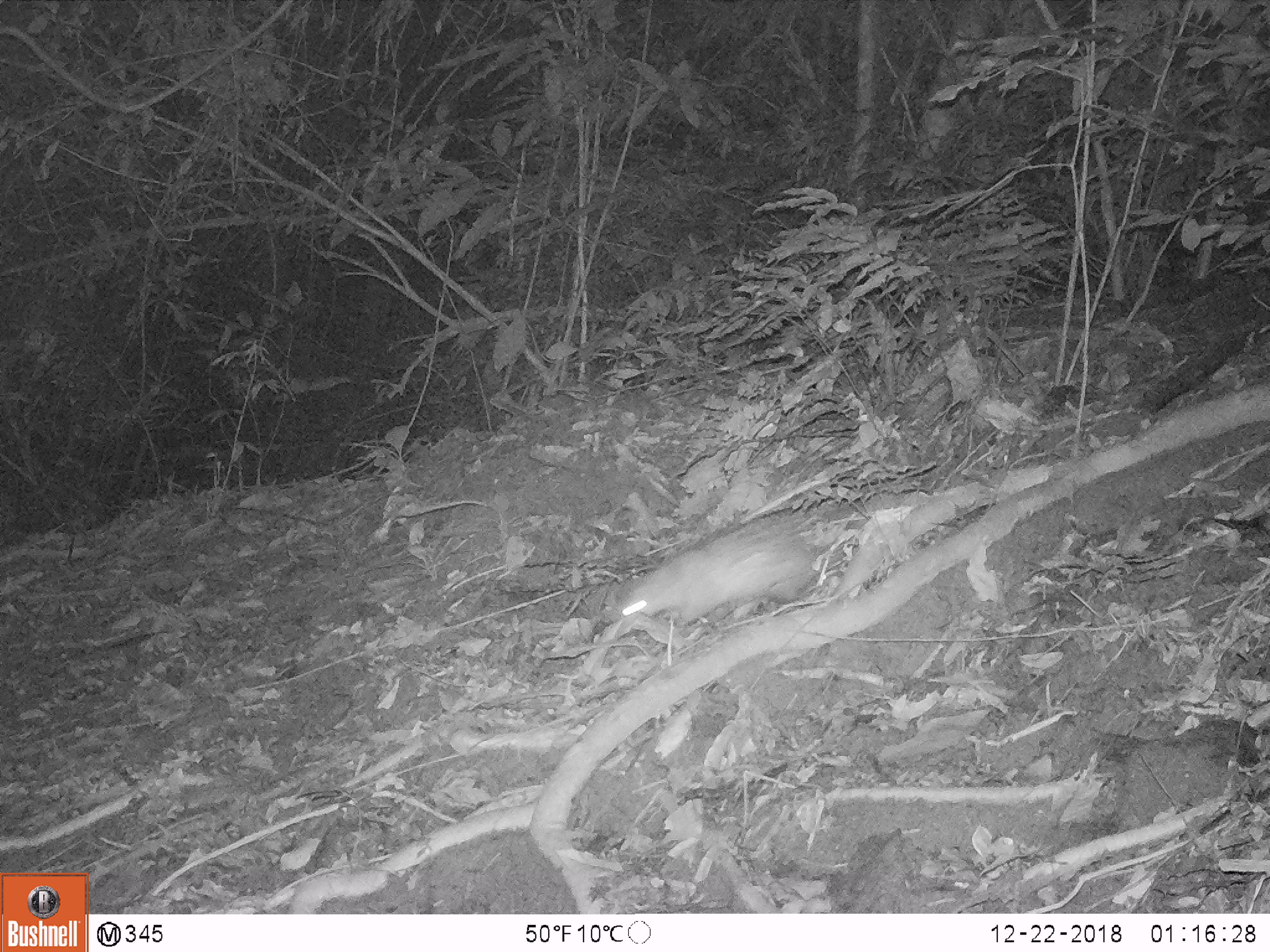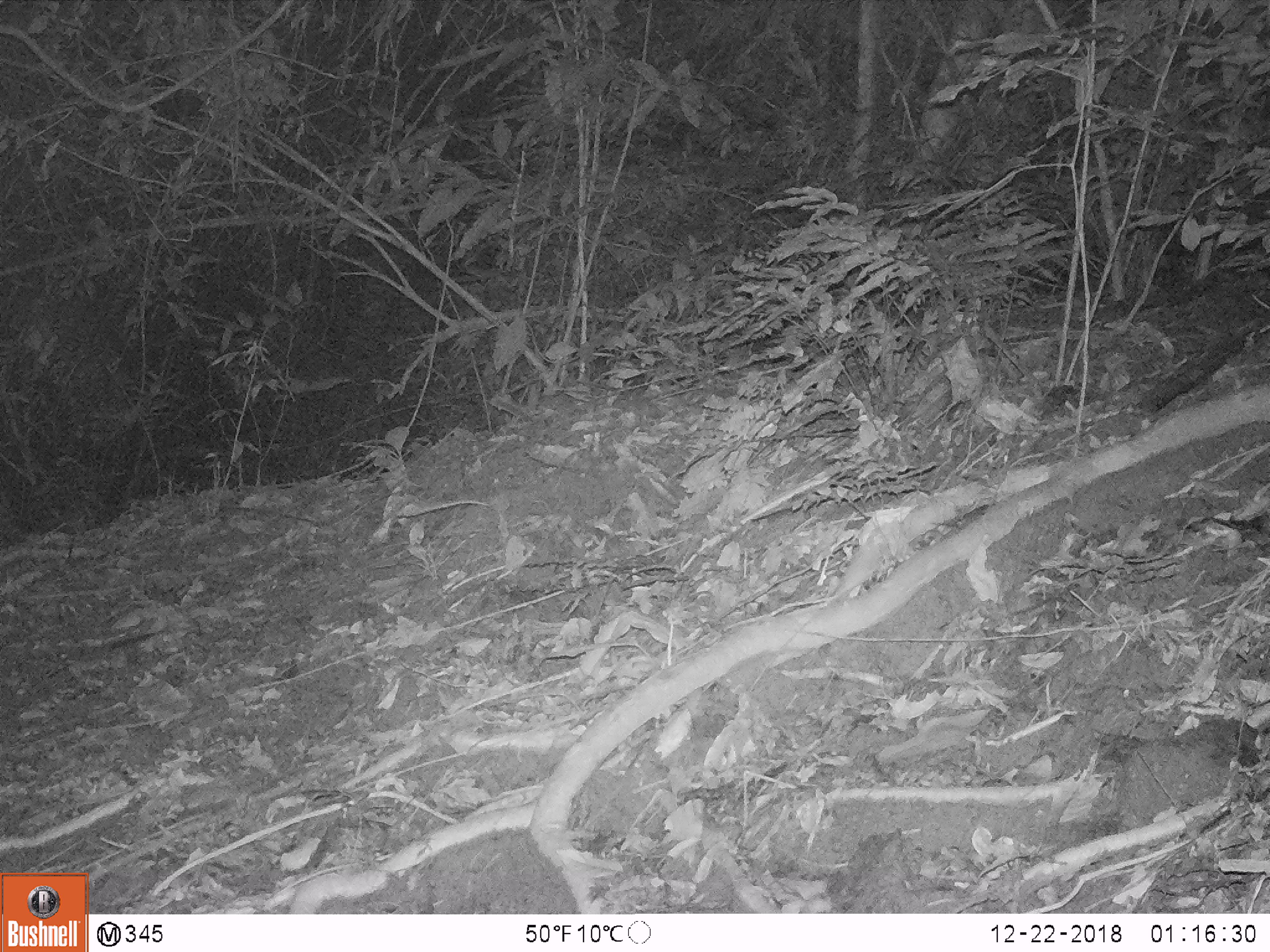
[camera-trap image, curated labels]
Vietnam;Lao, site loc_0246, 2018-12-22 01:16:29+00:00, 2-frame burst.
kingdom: Animalia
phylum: Chordata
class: Mammalia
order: Rodentia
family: Hystricidae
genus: Atherurus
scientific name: Atherurus macrourus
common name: asiatic brush-tailed porcupine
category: asiatic brush tailed porcupine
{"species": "asiatic brush tailed porcupine (asiatic brush-tailed porcupine) (Atherurus macrourus)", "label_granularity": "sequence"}